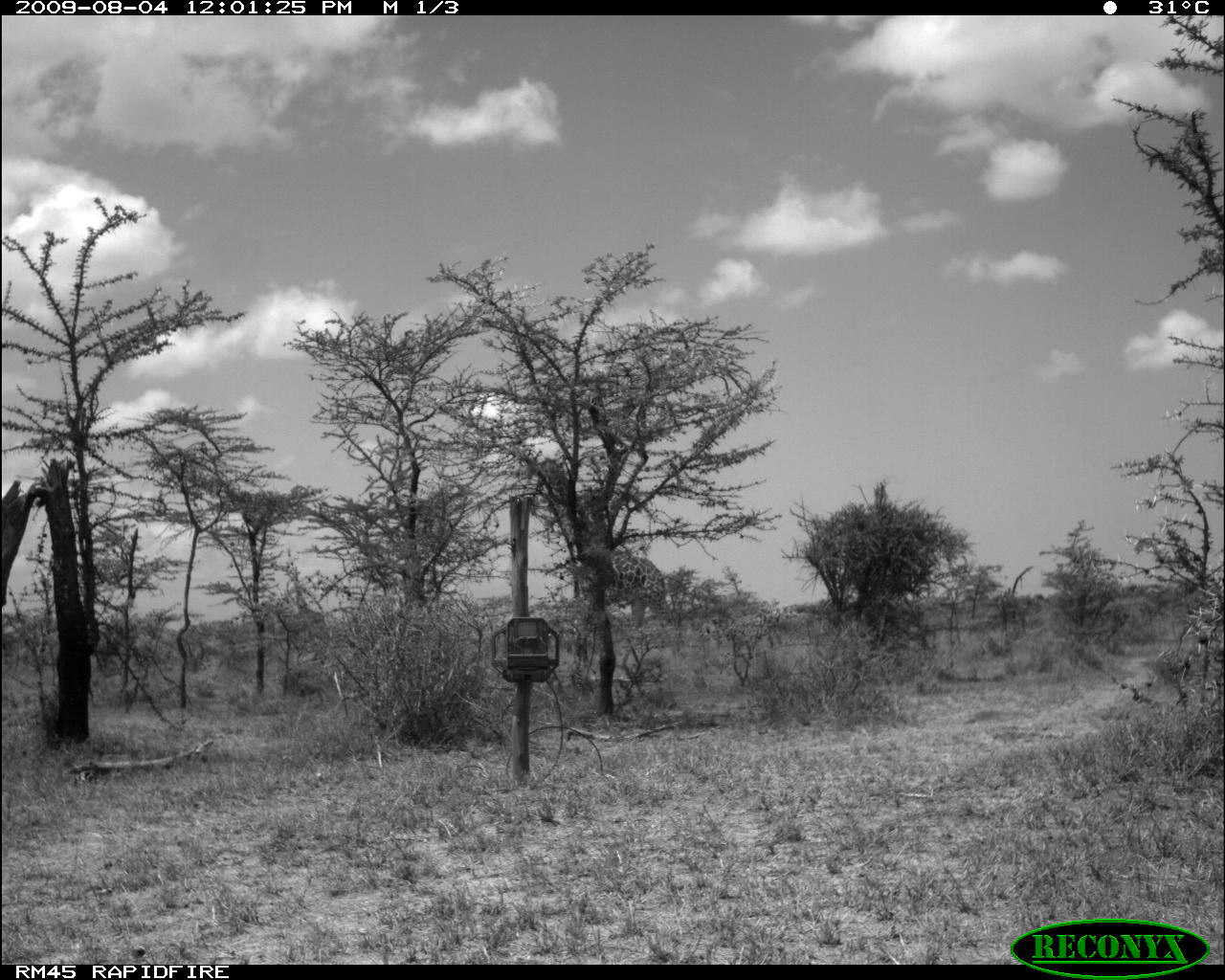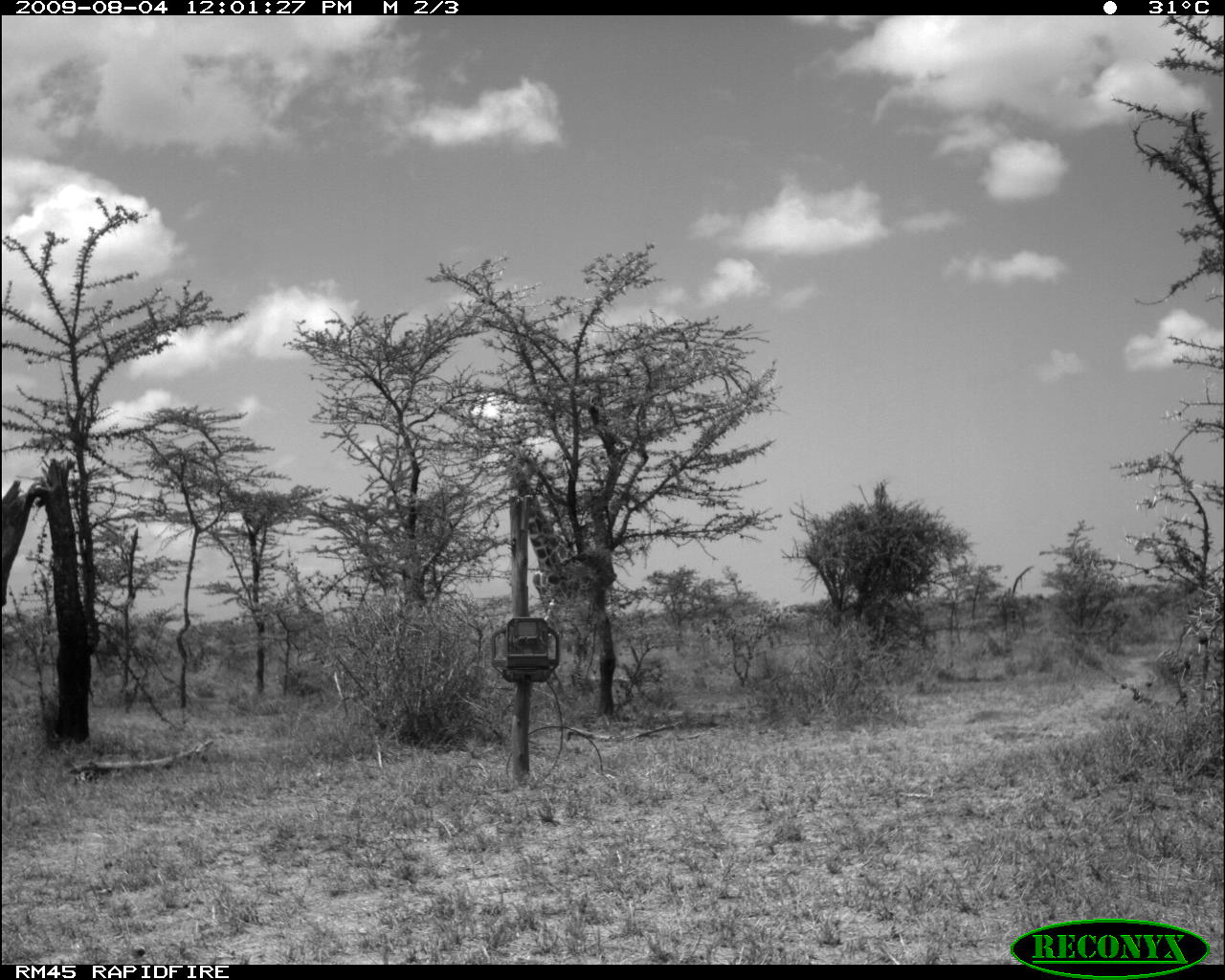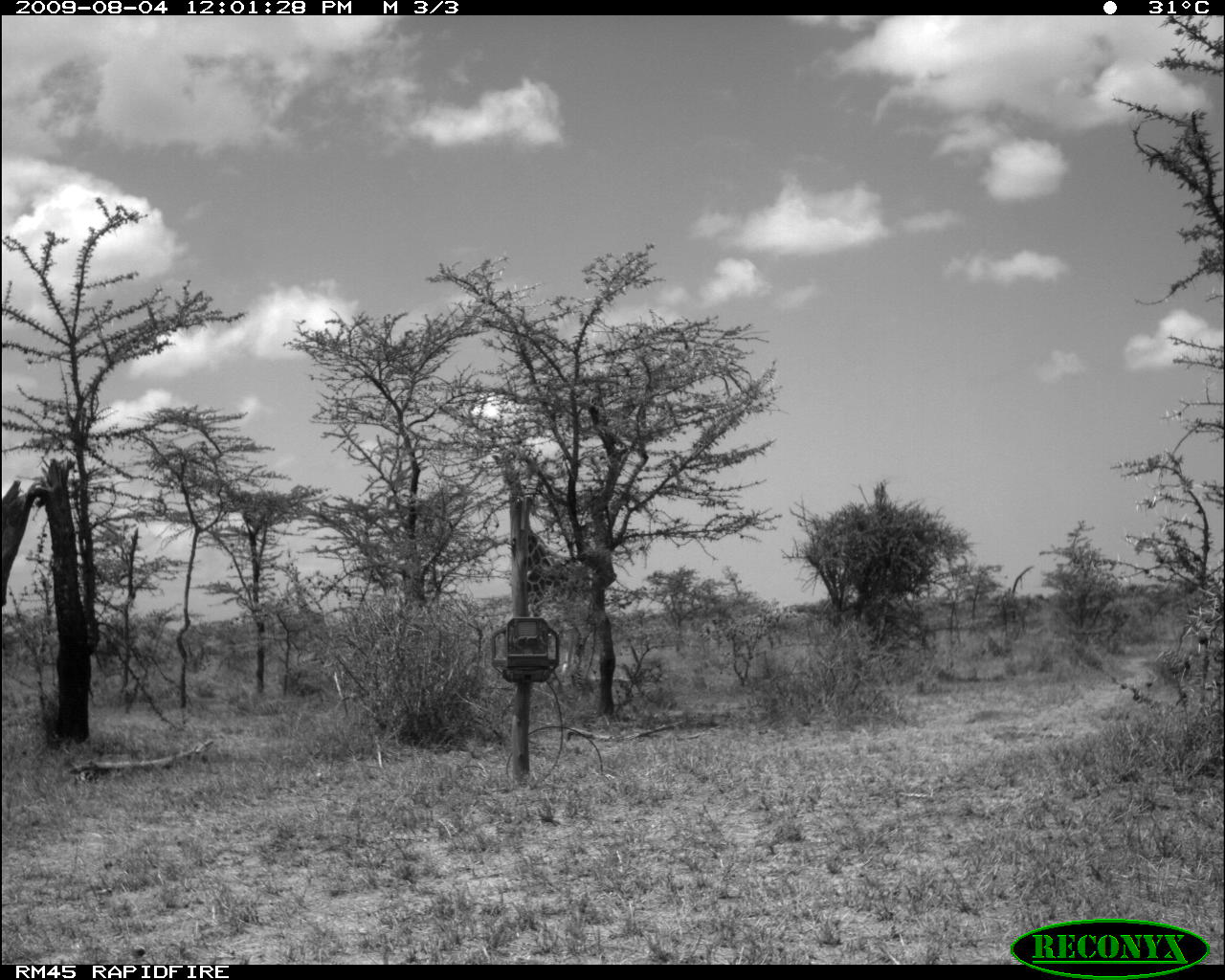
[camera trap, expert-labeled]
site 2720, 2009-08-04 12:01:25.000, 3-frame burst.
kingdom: Animalia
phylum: Chordata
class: Mammalia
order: Artiodactyla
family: Giraffidae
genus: Giraffa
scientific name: Giraffa camelopardalis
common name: giraffe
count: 1